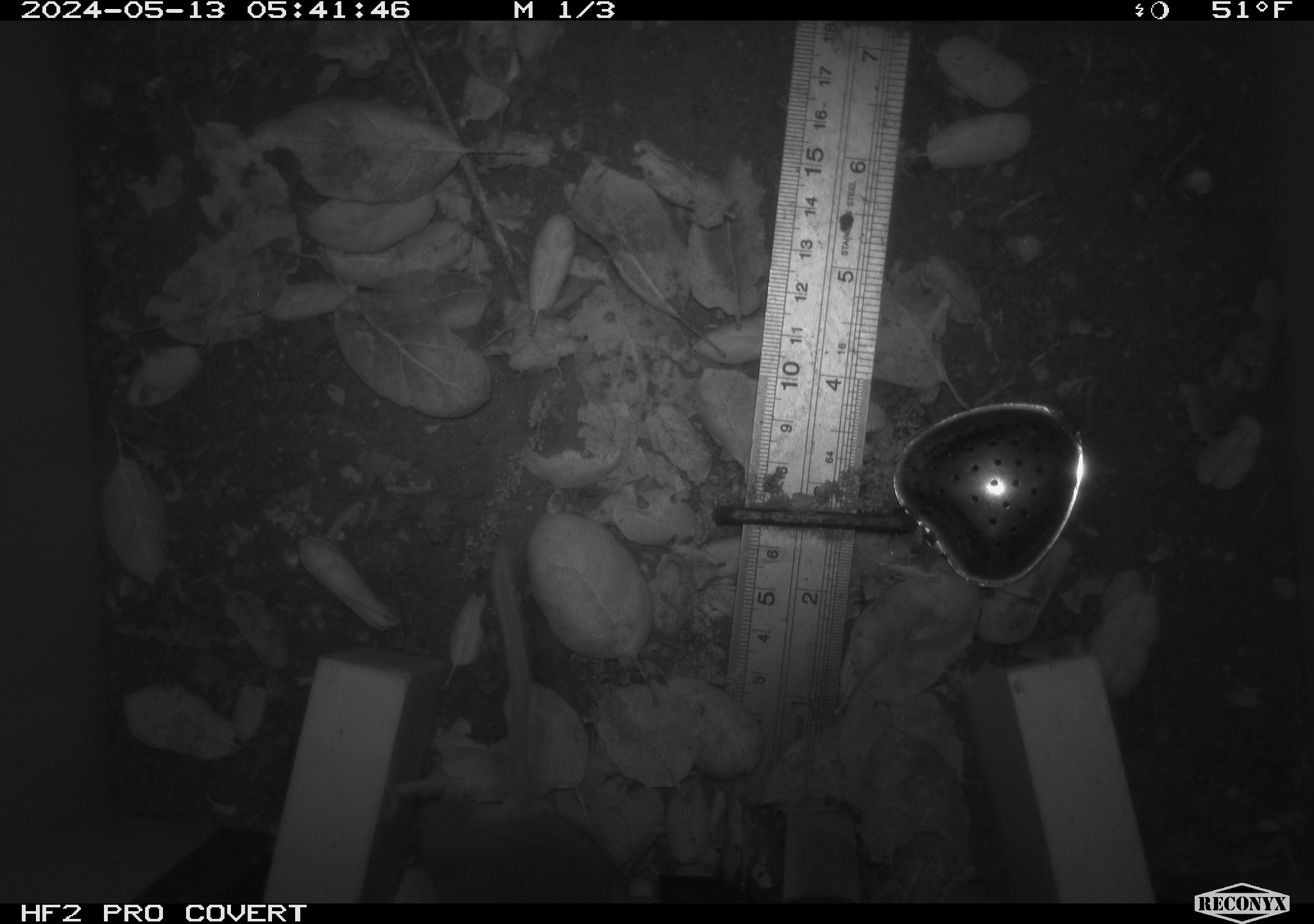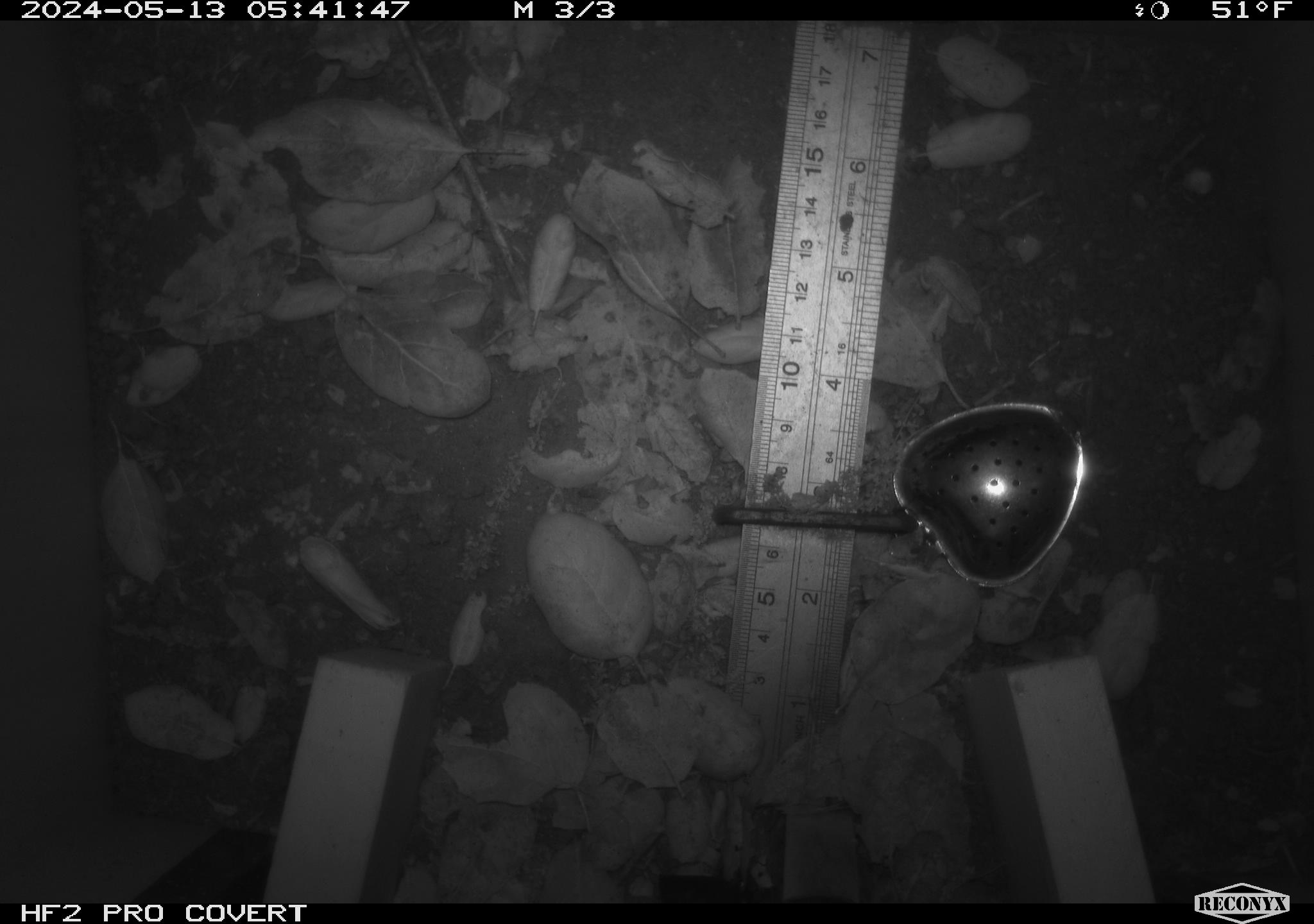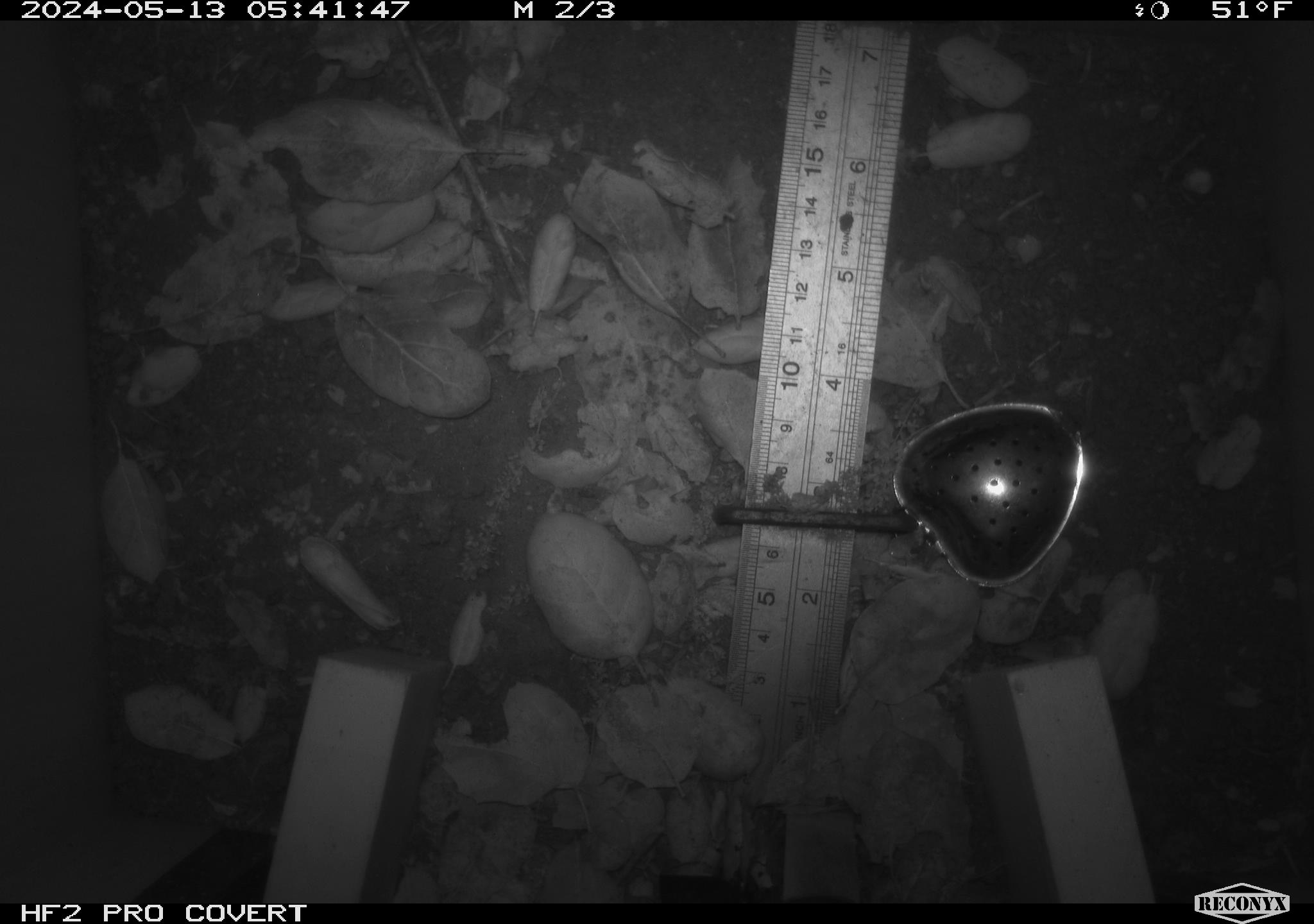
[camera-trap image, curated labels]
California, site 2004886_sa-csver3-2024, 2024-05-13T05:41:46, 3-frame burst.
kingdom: Animalia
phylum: Chordata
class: Mammalia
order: Rodentia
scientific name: Rodentia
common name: rodent